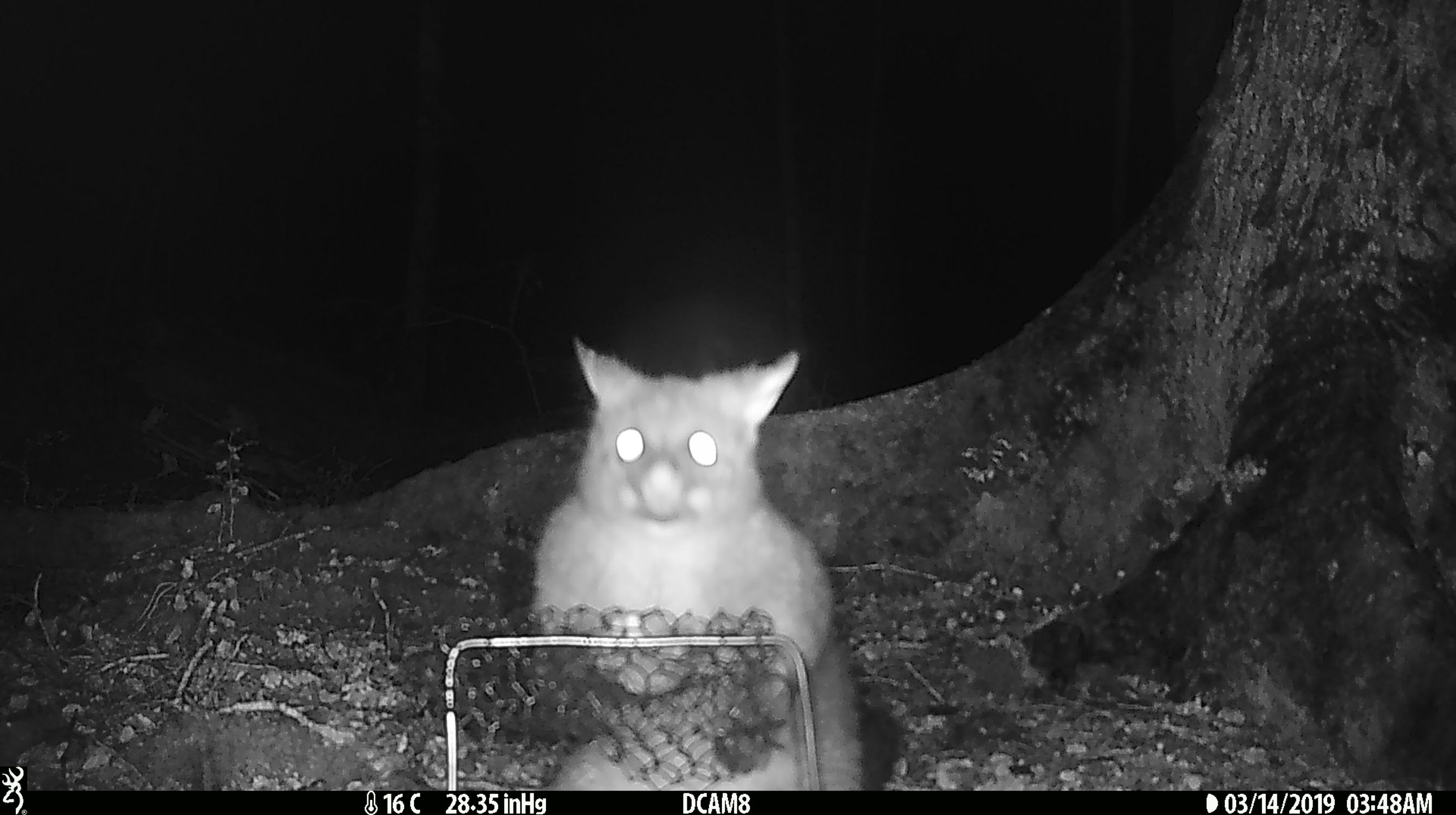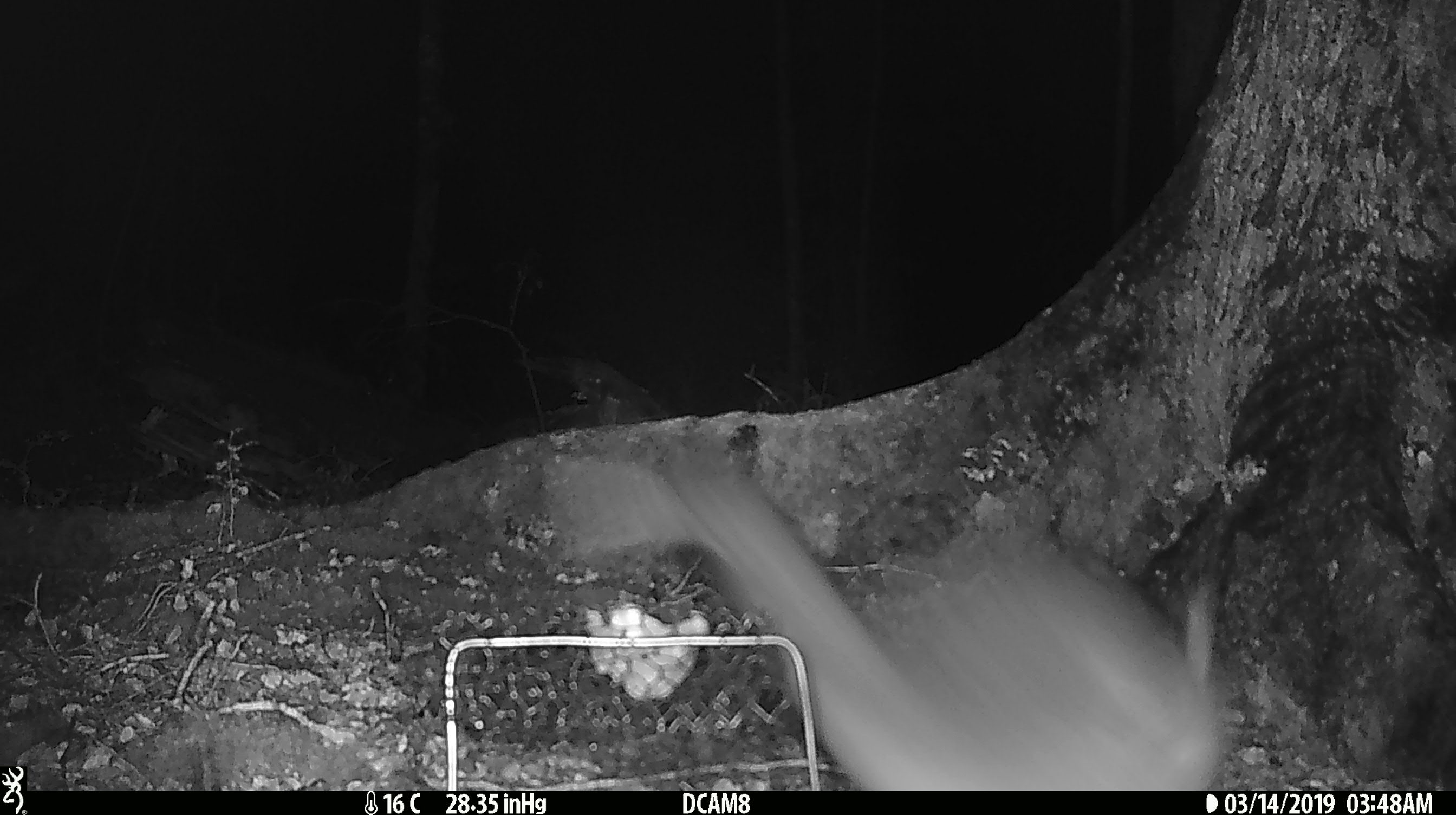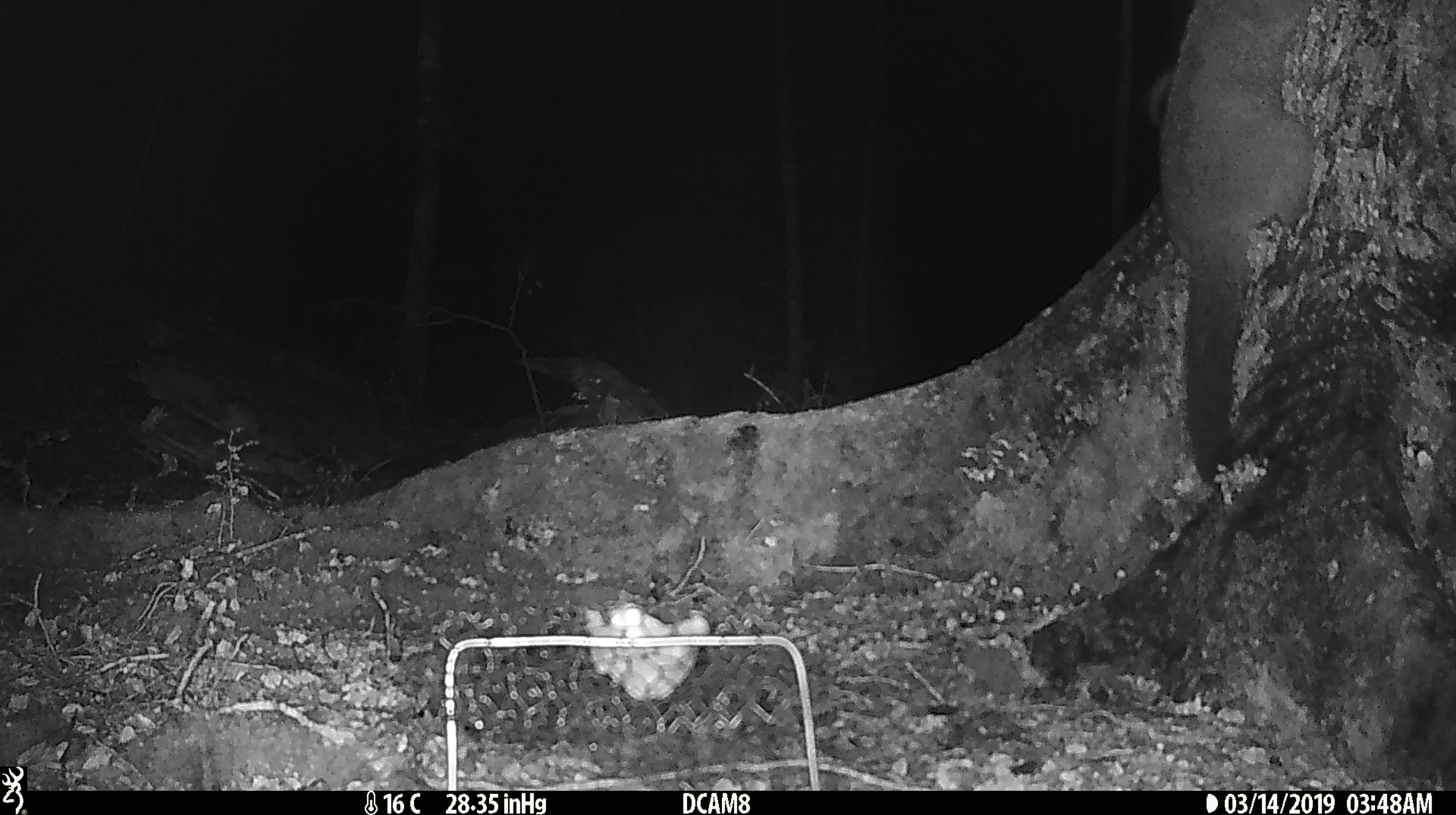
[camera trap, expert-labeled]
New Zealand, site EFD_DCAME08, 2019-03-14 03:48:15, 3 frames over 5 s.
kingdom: Animalia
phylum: Chordata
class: Mammalia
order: Diprotodontia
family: Phalangeridae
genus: Trichosurus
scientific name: Trichosurus vulpecula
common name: common brushtail possum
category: possum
Possum (common brushtail possum) (Trichosurus vulpecula).